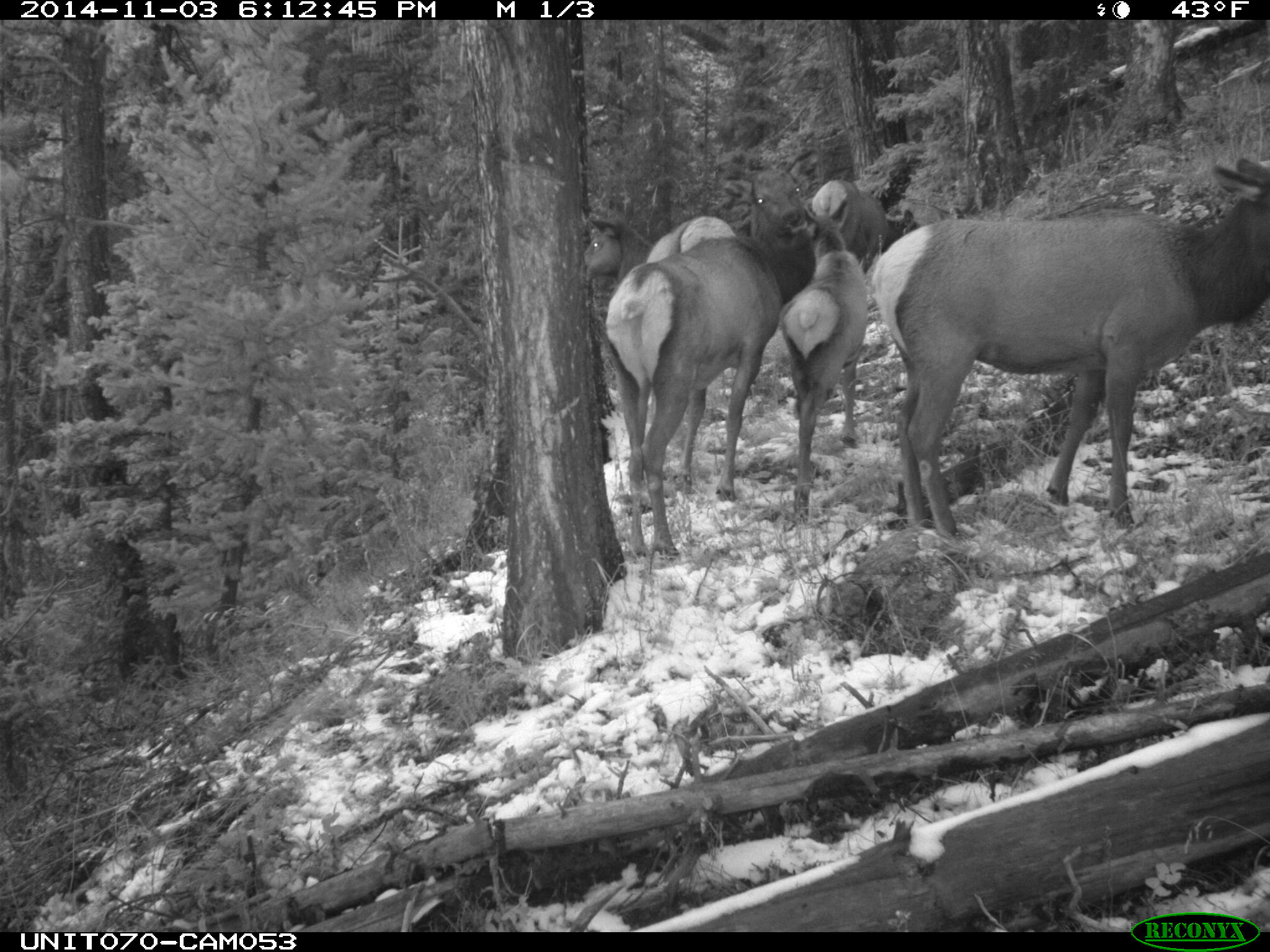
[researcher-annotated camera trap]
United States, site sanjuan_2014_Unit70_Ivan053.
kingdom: Animalia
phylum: Chordata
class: Mammalia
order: Artiodactyla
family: Cervidae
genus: Cervus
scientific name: Cervus elaphus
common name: red deer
Cervus elaphus (red deer).